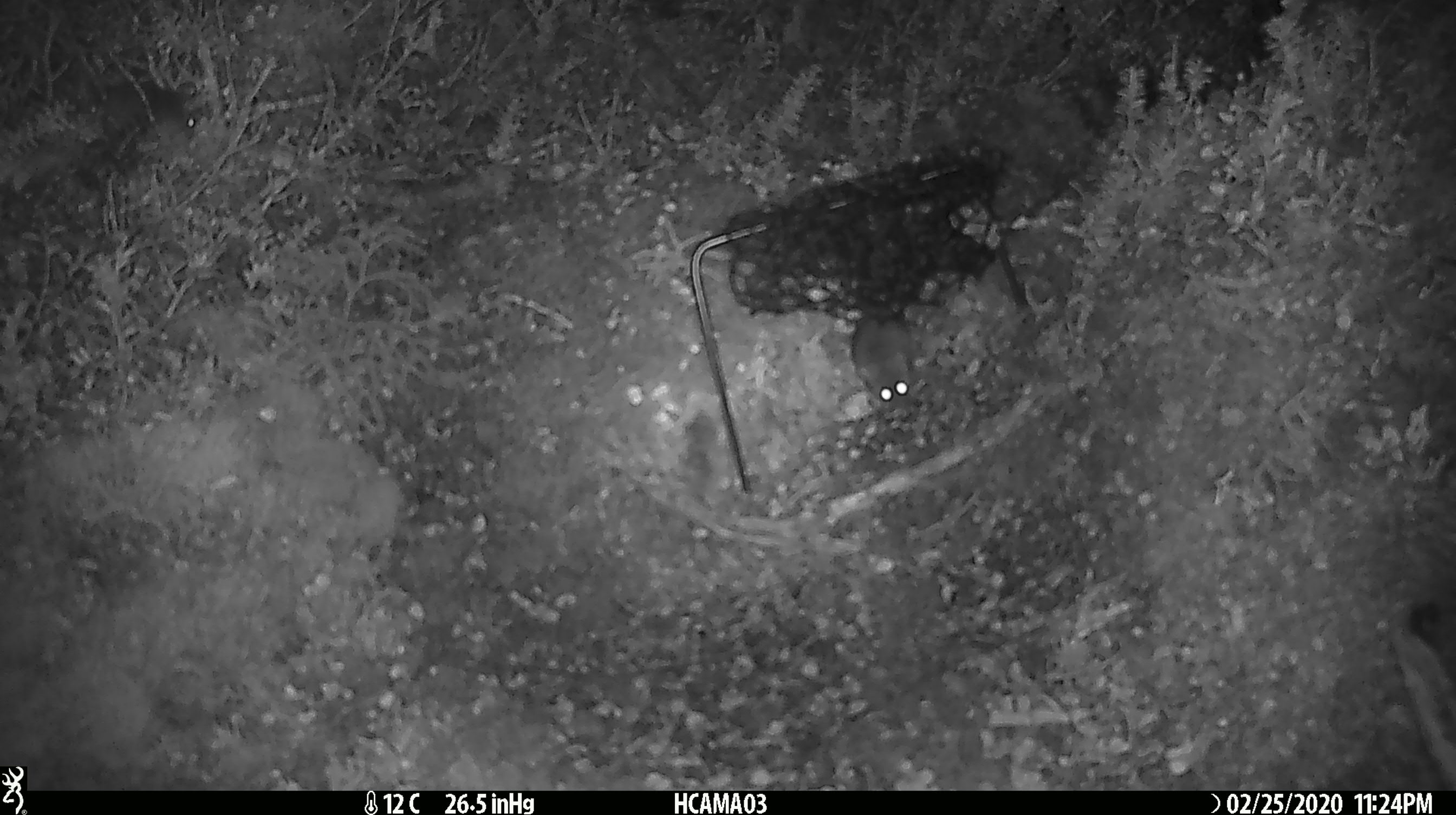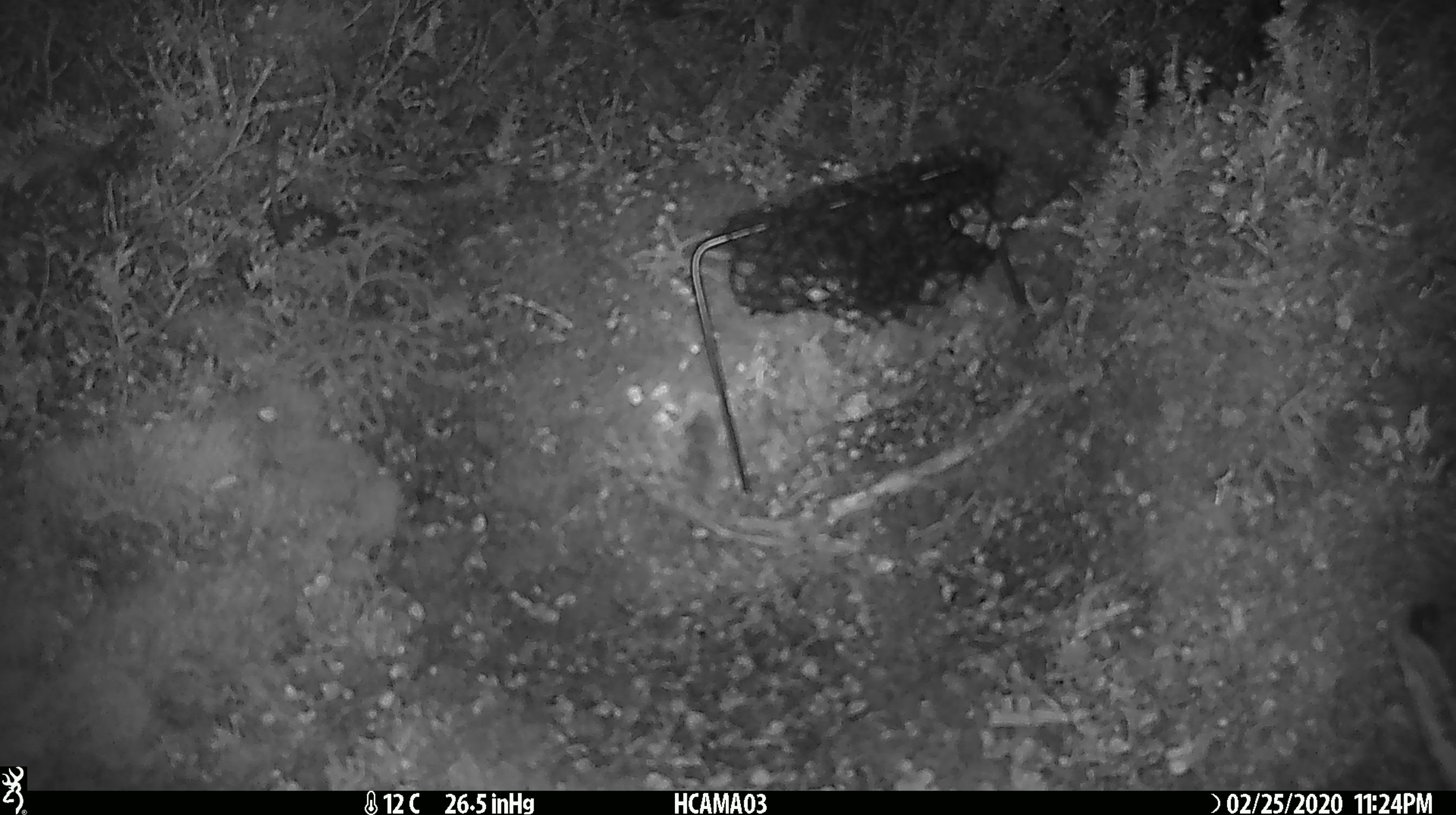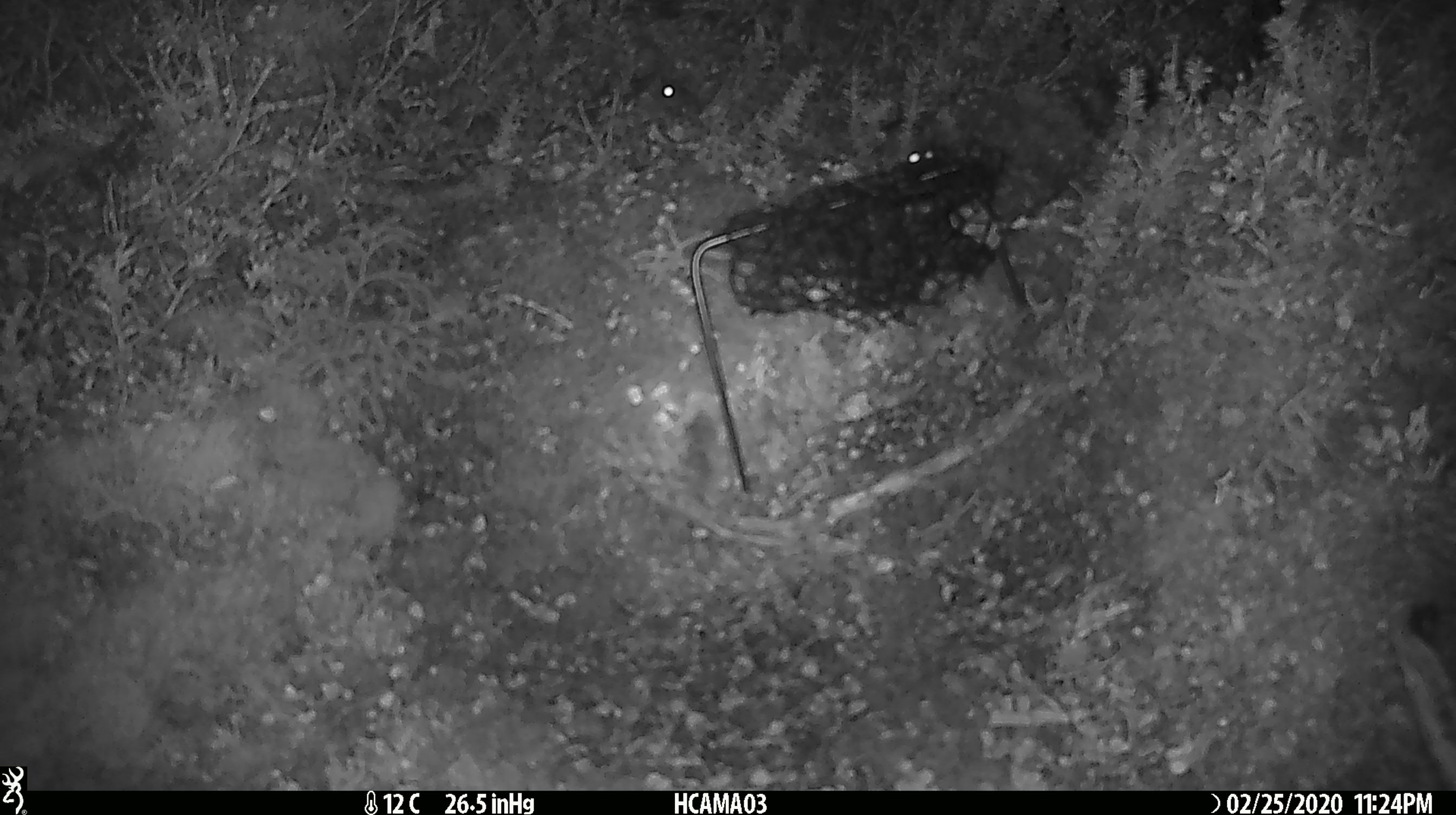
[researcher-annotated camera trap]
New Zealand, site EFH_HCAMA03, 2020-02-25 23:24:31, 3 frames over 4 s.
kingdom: Animalia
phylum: Chordata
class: Mammalia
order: Rodentia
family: Muridae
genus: Mus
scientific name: Mus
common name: mouse